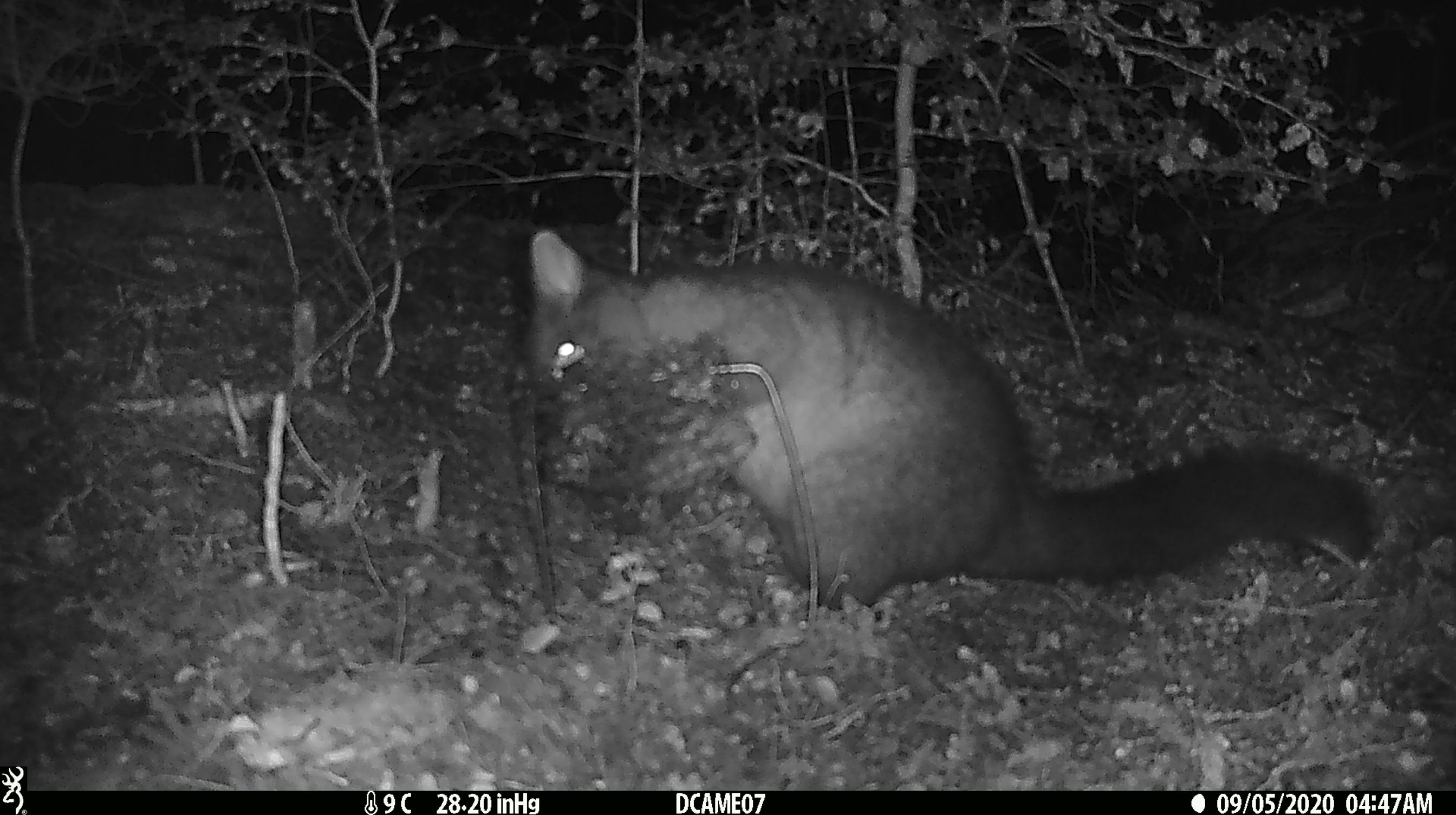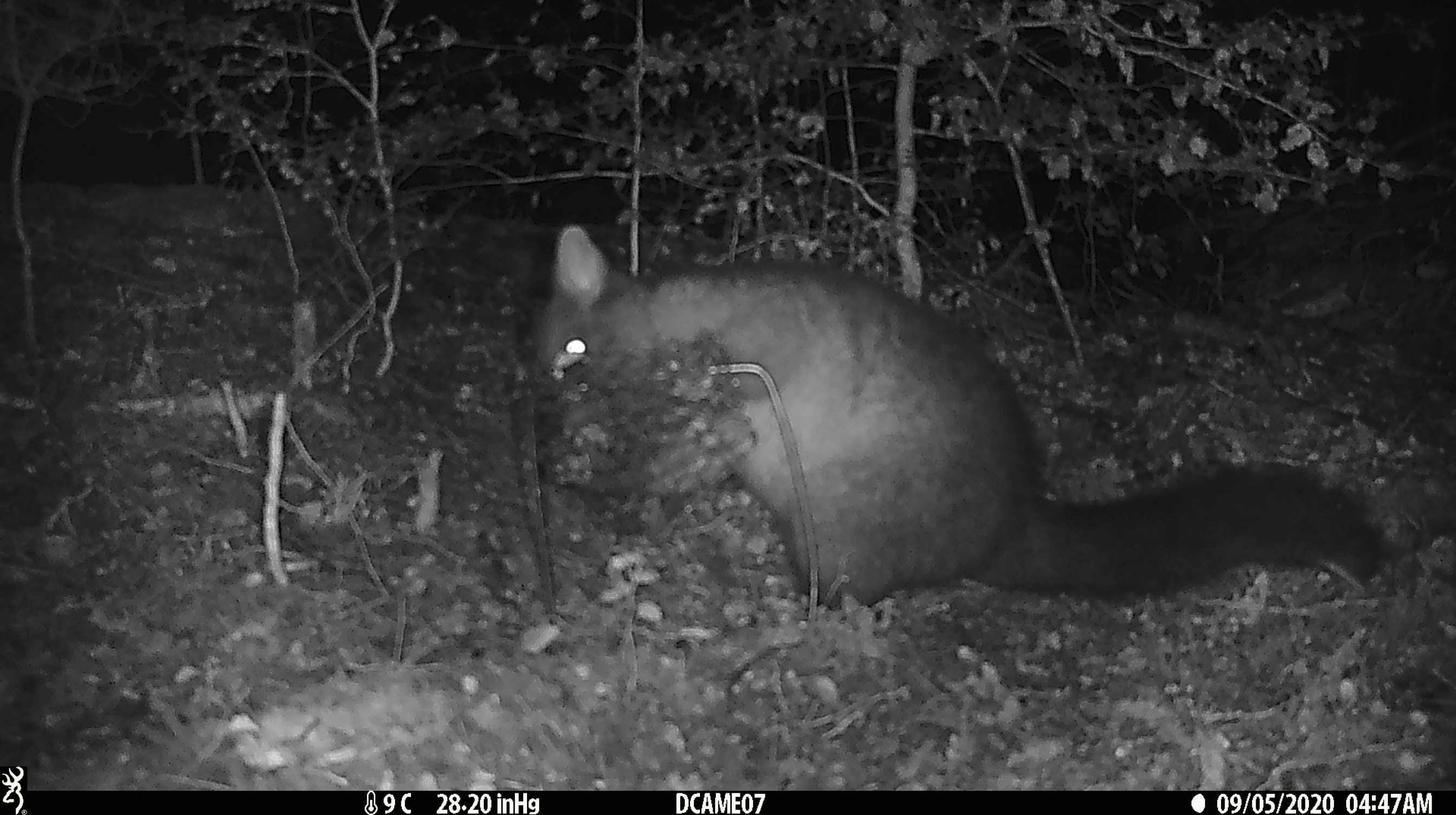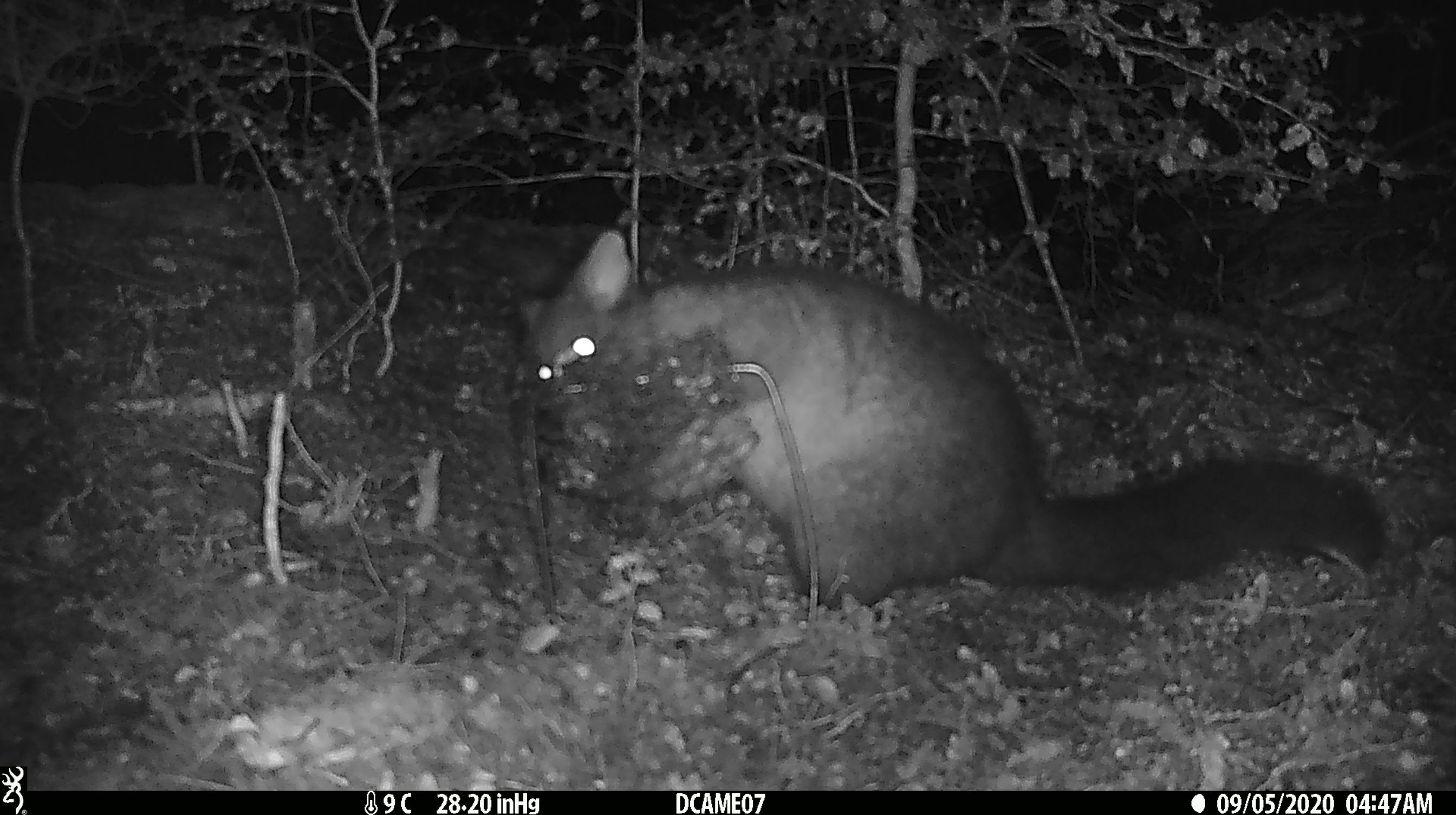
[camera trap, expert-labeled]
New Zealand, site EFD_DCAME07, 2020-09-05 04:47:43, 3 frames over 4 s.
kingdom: Animalia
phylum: Chordata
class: Mammalia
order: Diprotodontia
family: Phalangeridae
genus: Trichosurus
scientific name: Trichosurus vulpecula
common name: common brushtail possum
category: possum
Possum (common brushtail possum) (Trichosurus vulpecula).